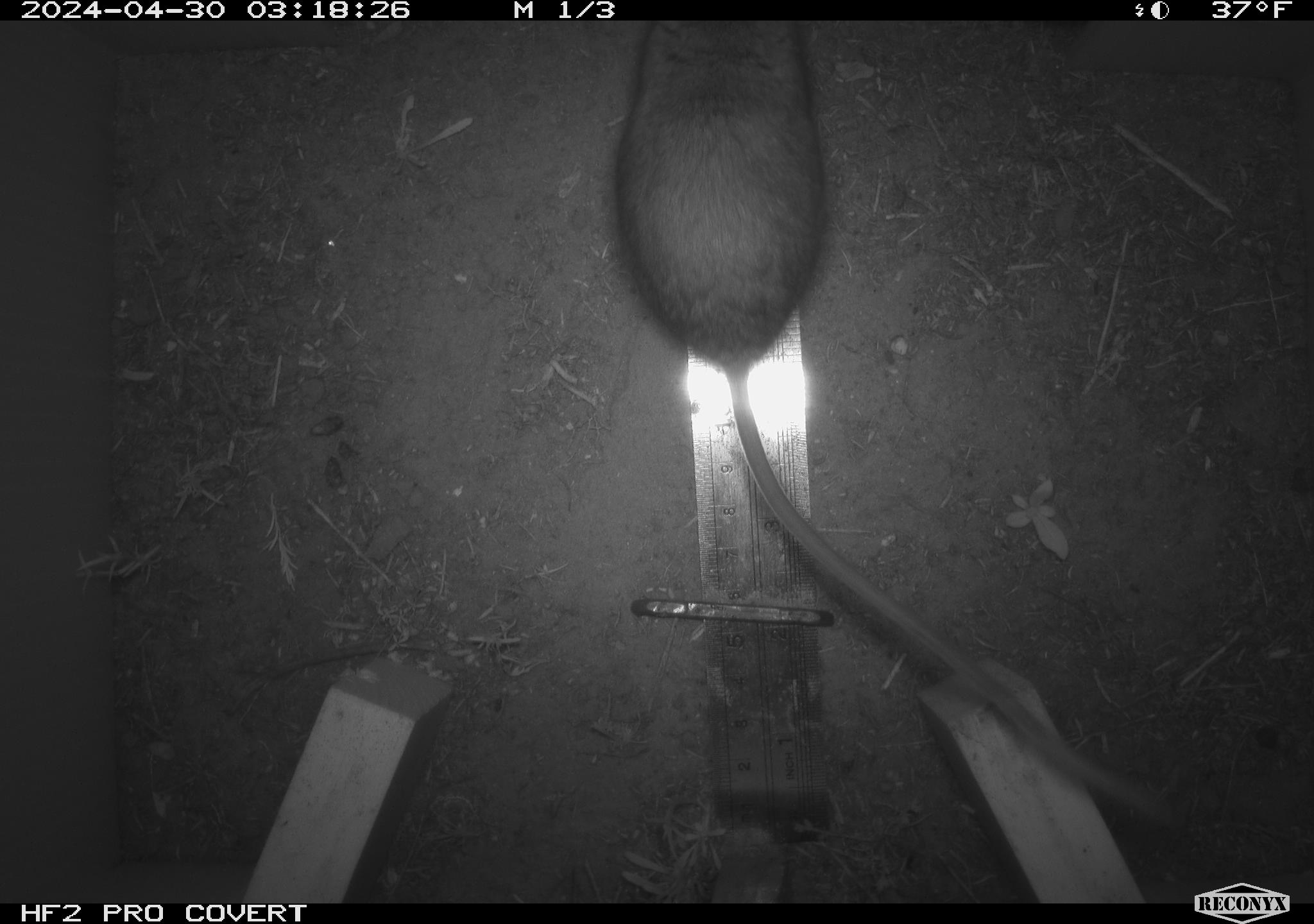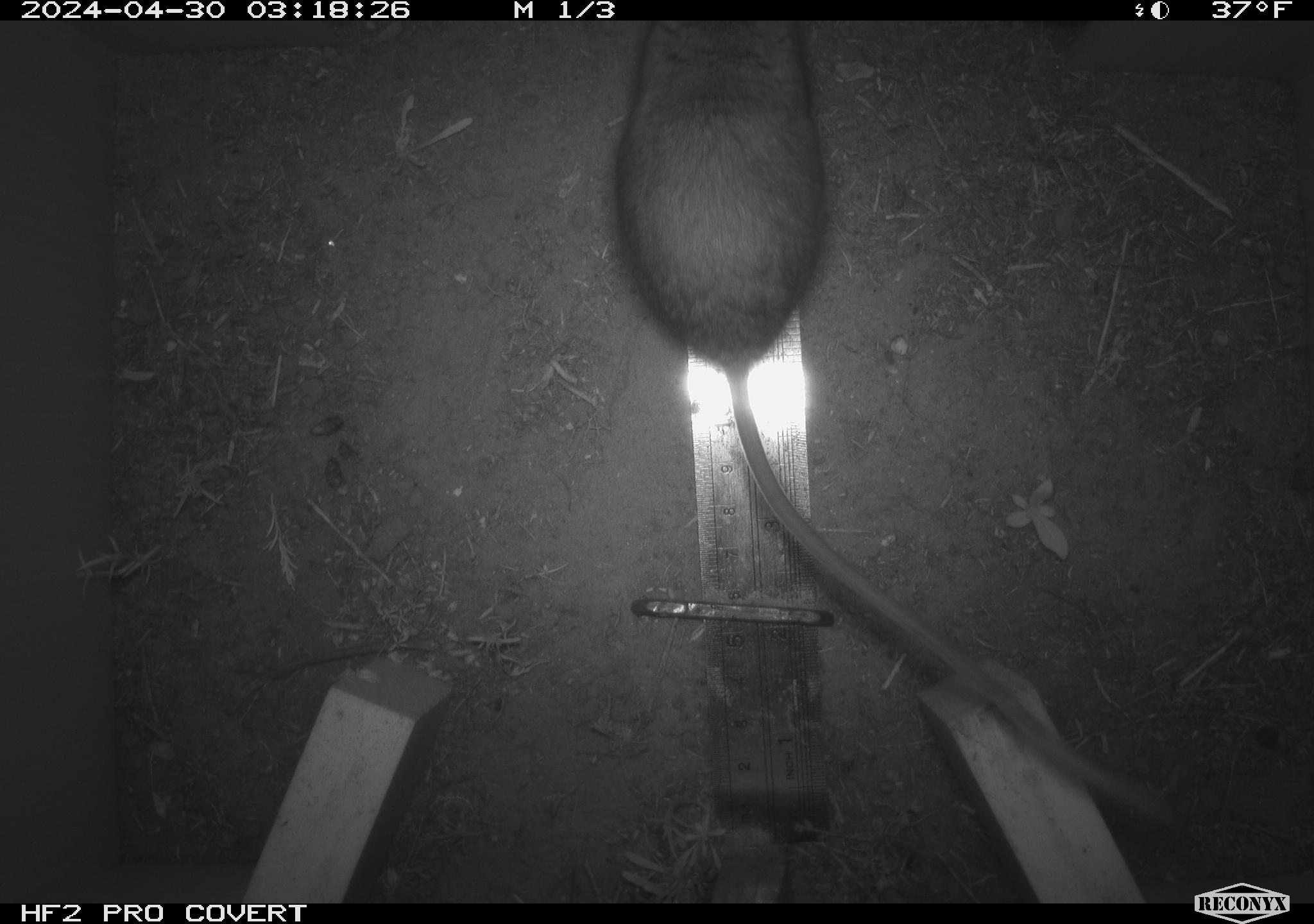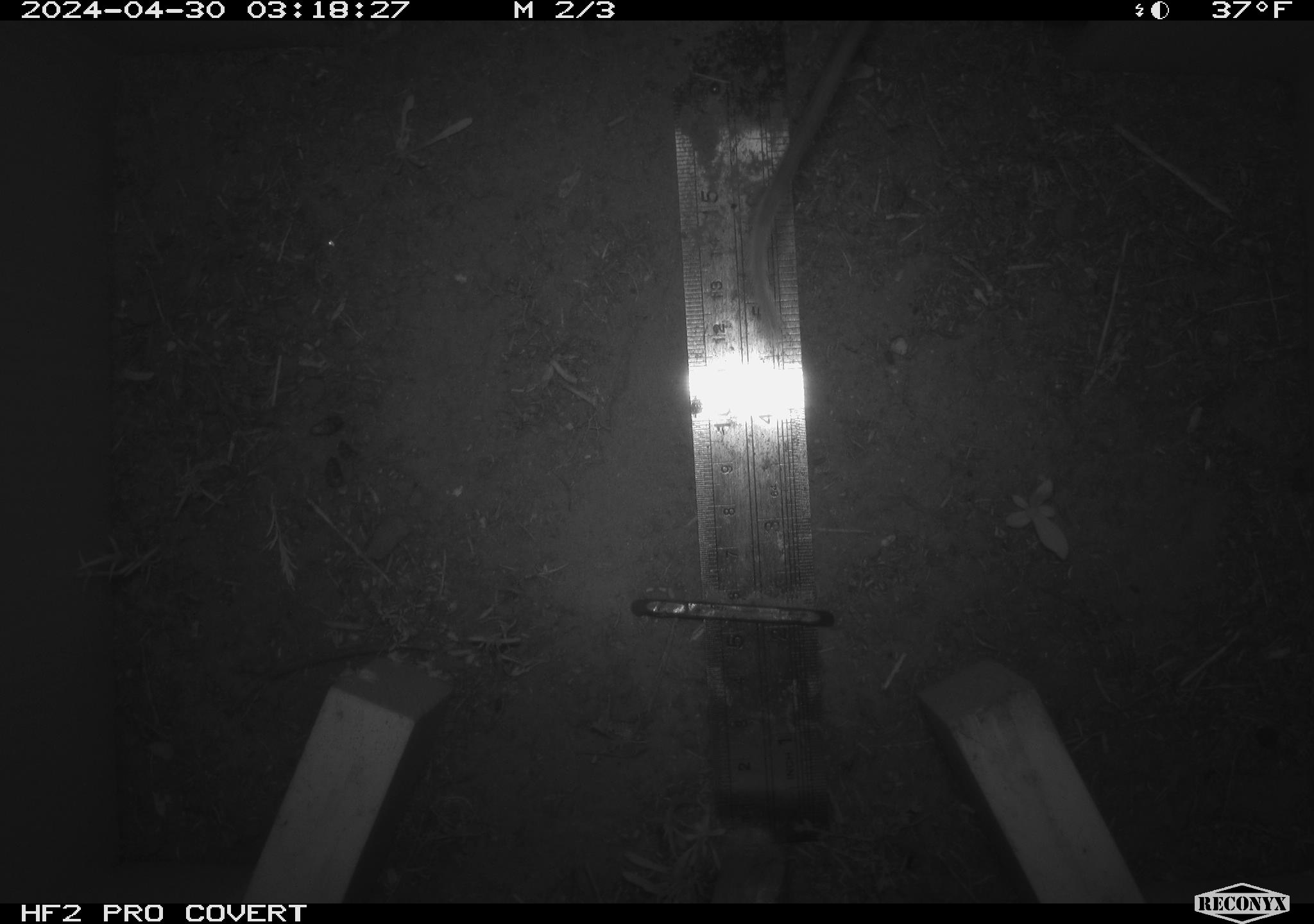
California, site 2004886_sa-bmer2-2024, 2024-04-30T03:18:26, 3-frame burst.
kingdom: Animalia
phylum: Chordata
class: Mammalia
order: Rodentia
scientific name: Rodentia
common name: mouse species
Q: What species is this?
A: Mouse species (Rodentia).